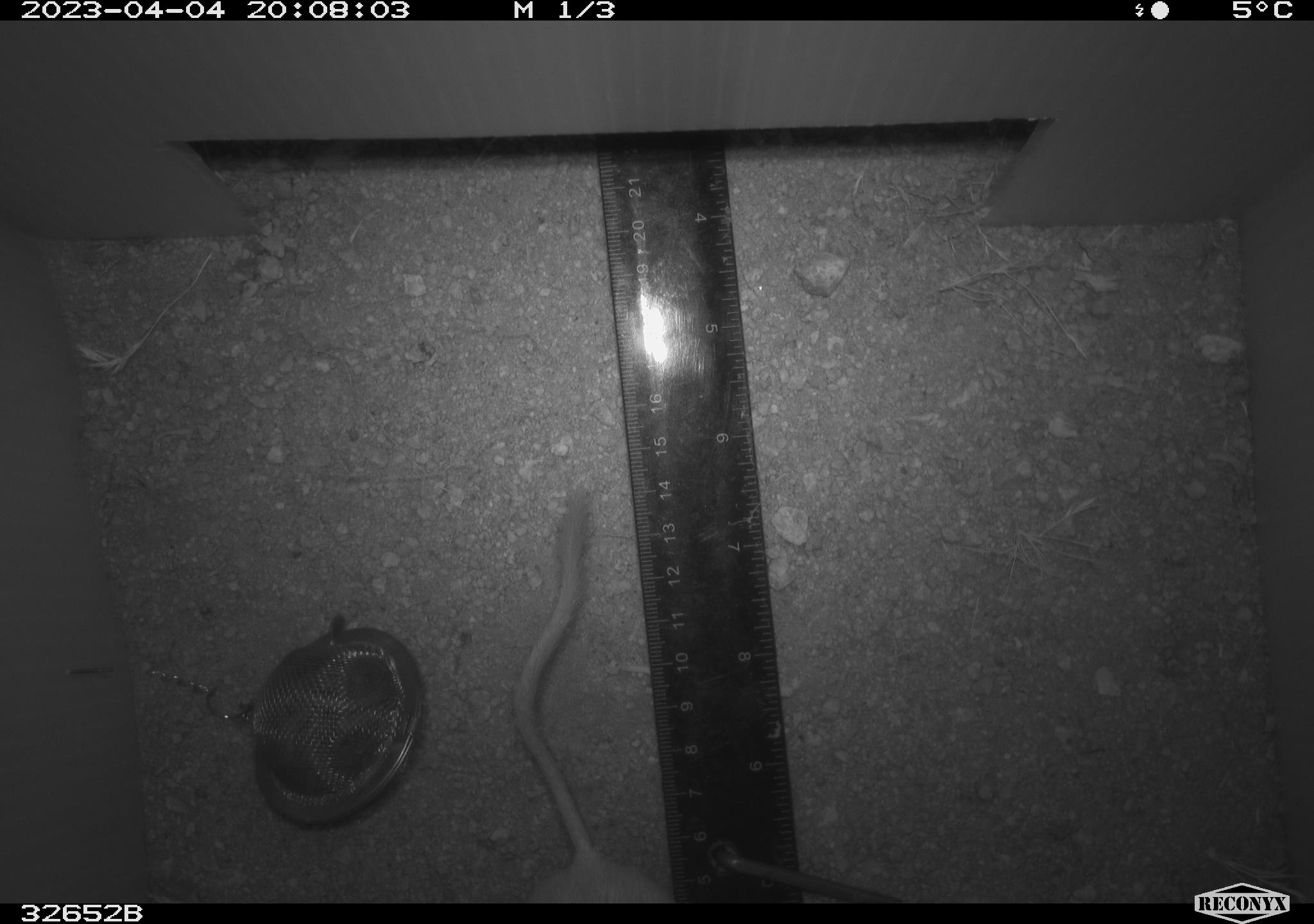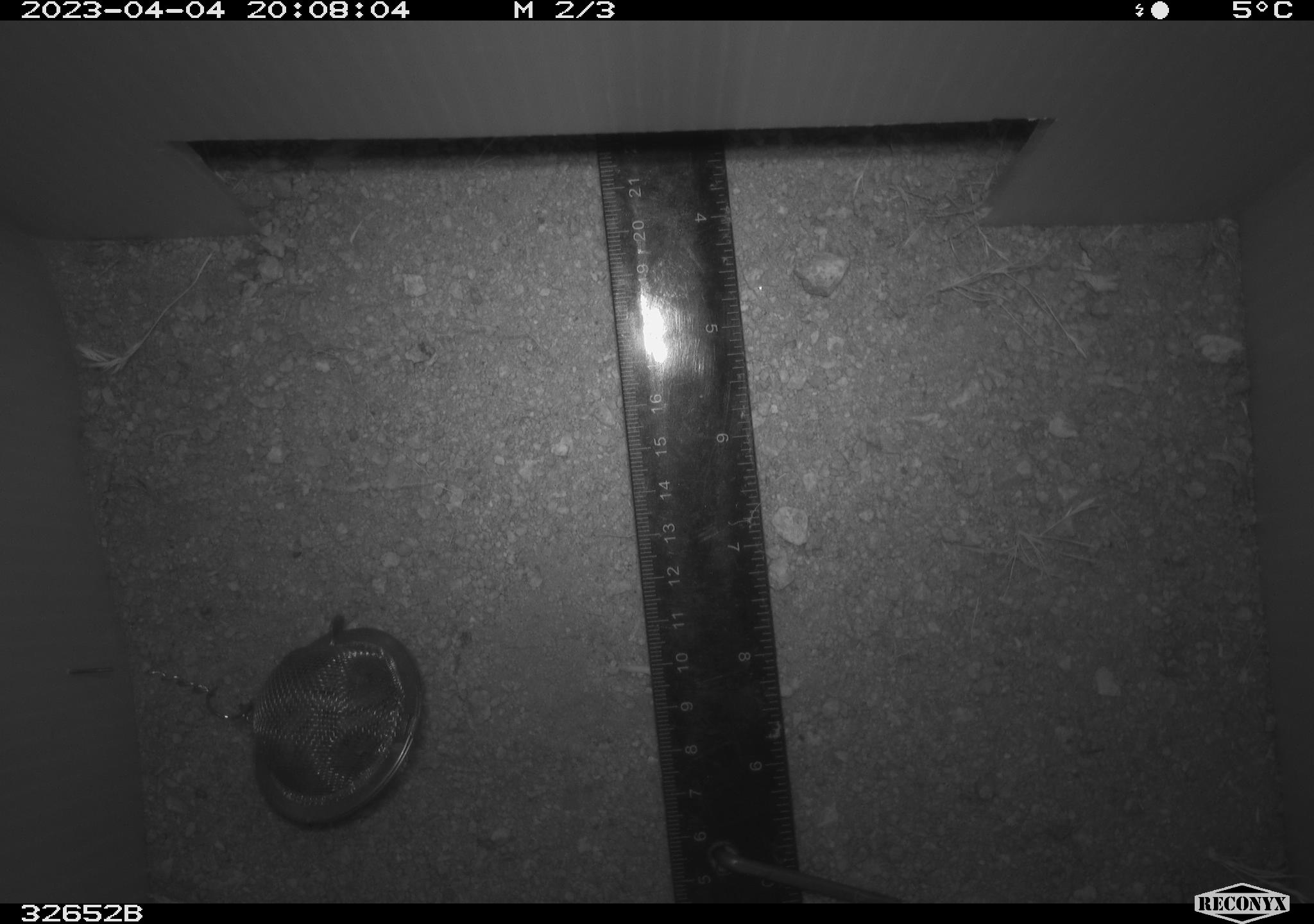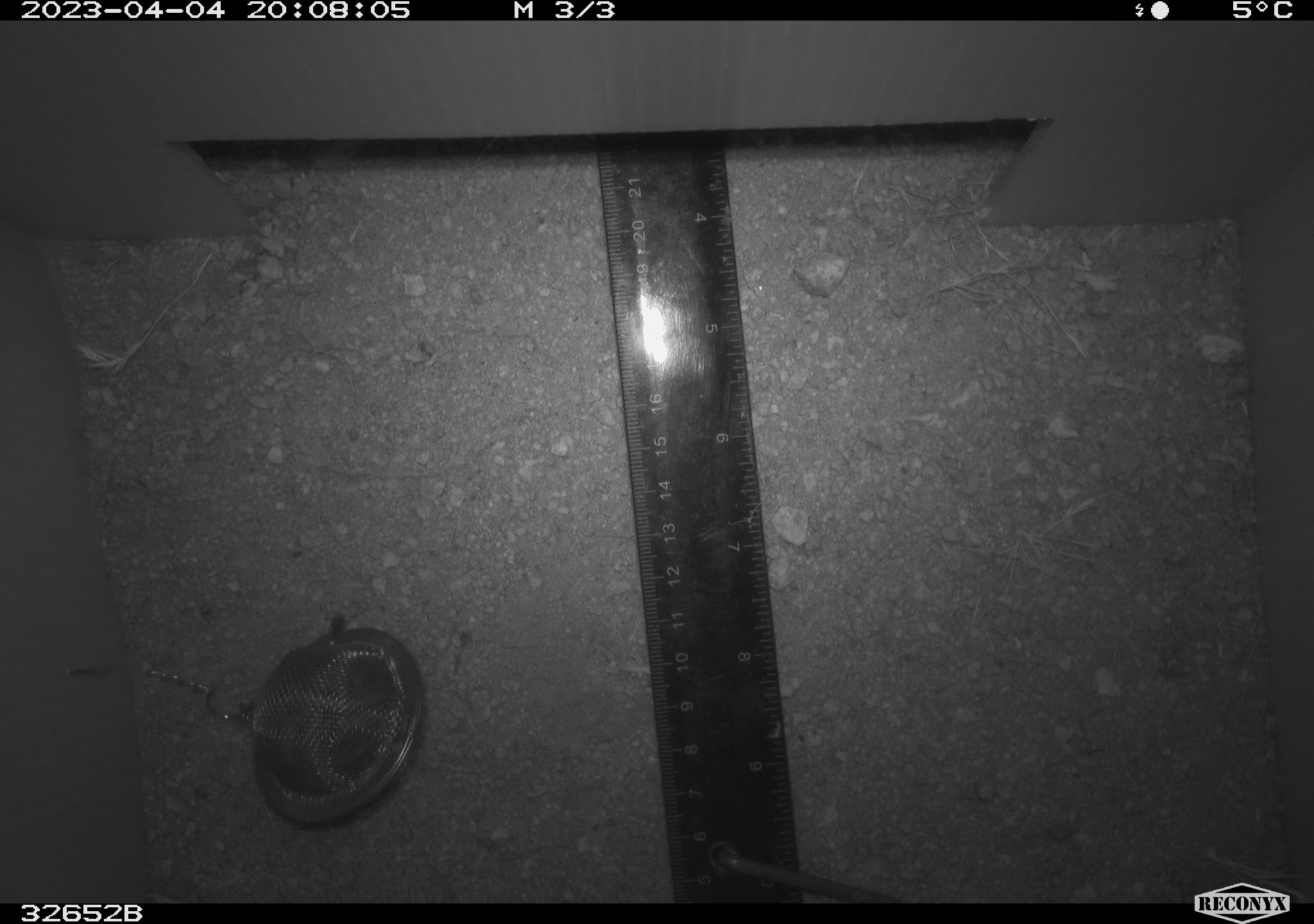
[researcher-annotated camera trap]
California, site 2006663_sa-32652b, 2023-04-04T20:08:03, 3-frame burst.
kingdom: Animalia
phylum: Chordata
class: Mammalia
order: Rodentia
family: Heteromyidae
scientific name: Heteromyidae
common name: kangaroo rats and pocket mice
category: heteromyidae family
Heteromyidae family (kangaroo rats and pocket mice) (Heteromyidae).